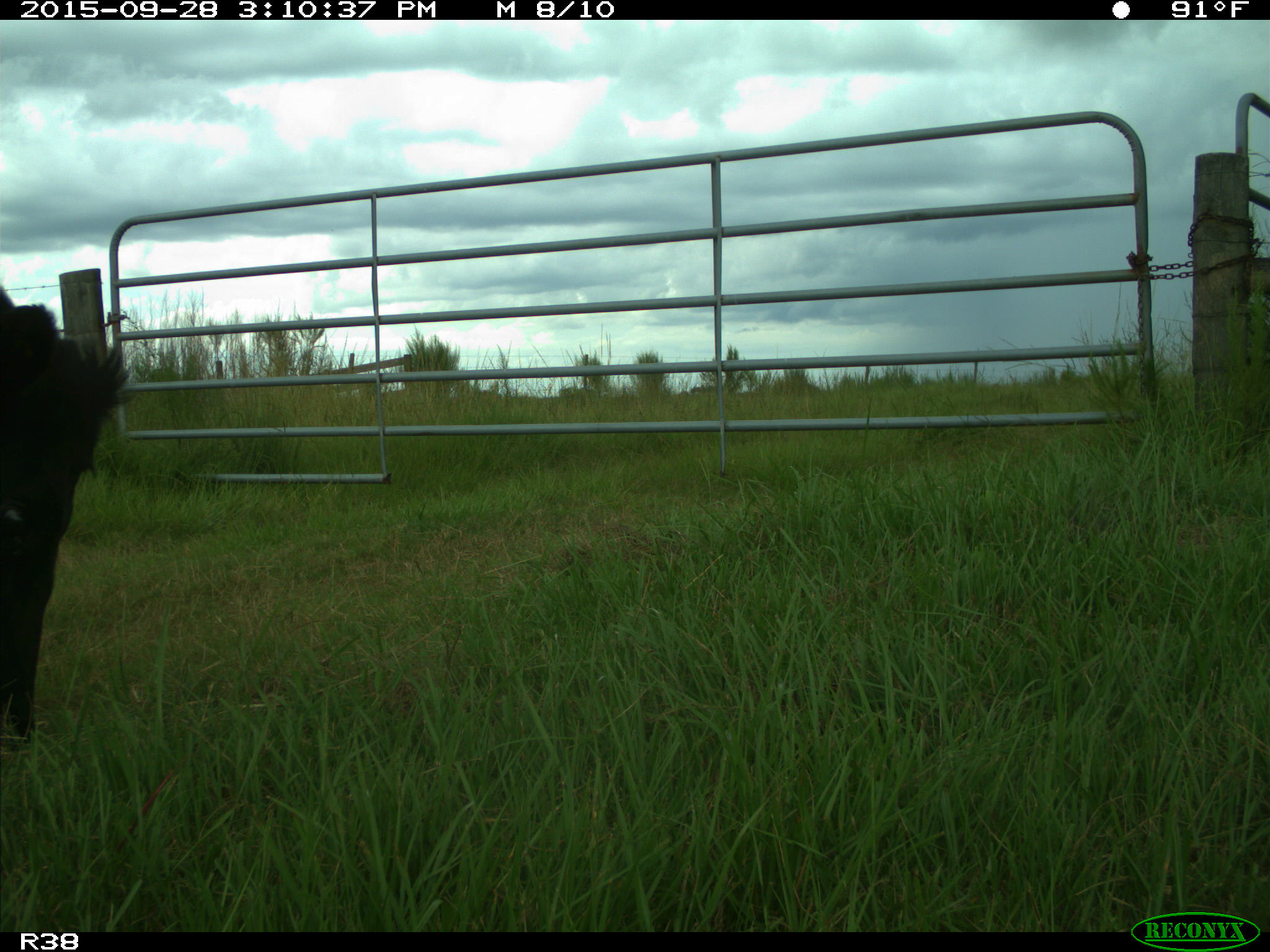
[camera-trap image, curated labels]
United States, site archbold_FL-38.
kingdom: Animalia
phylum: Chordata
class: Mammalia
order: Artiodactyla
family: Bovidae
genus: Bos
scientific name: Bos taurus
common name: domestic cow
Bos taurus (domestic cow).